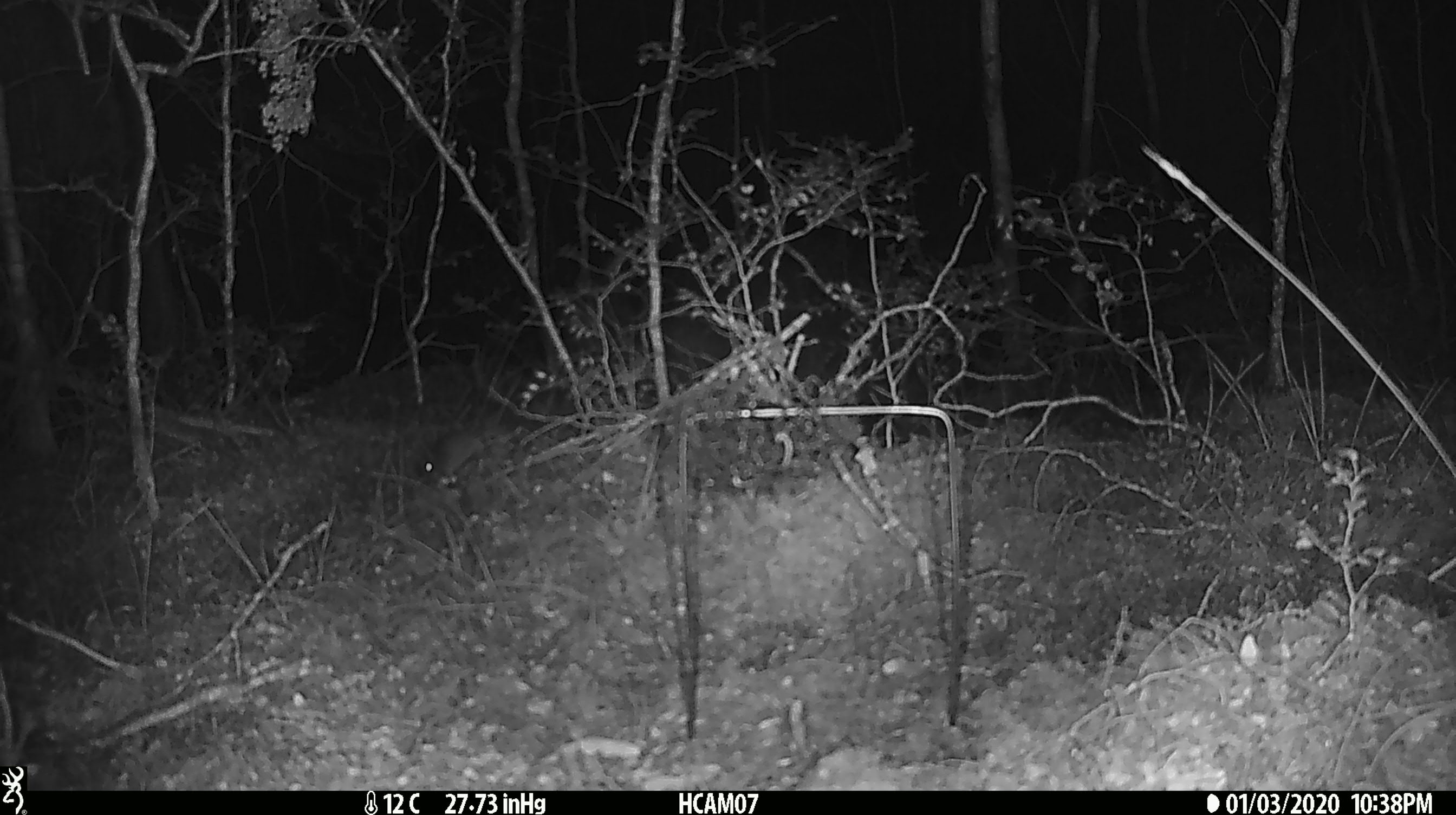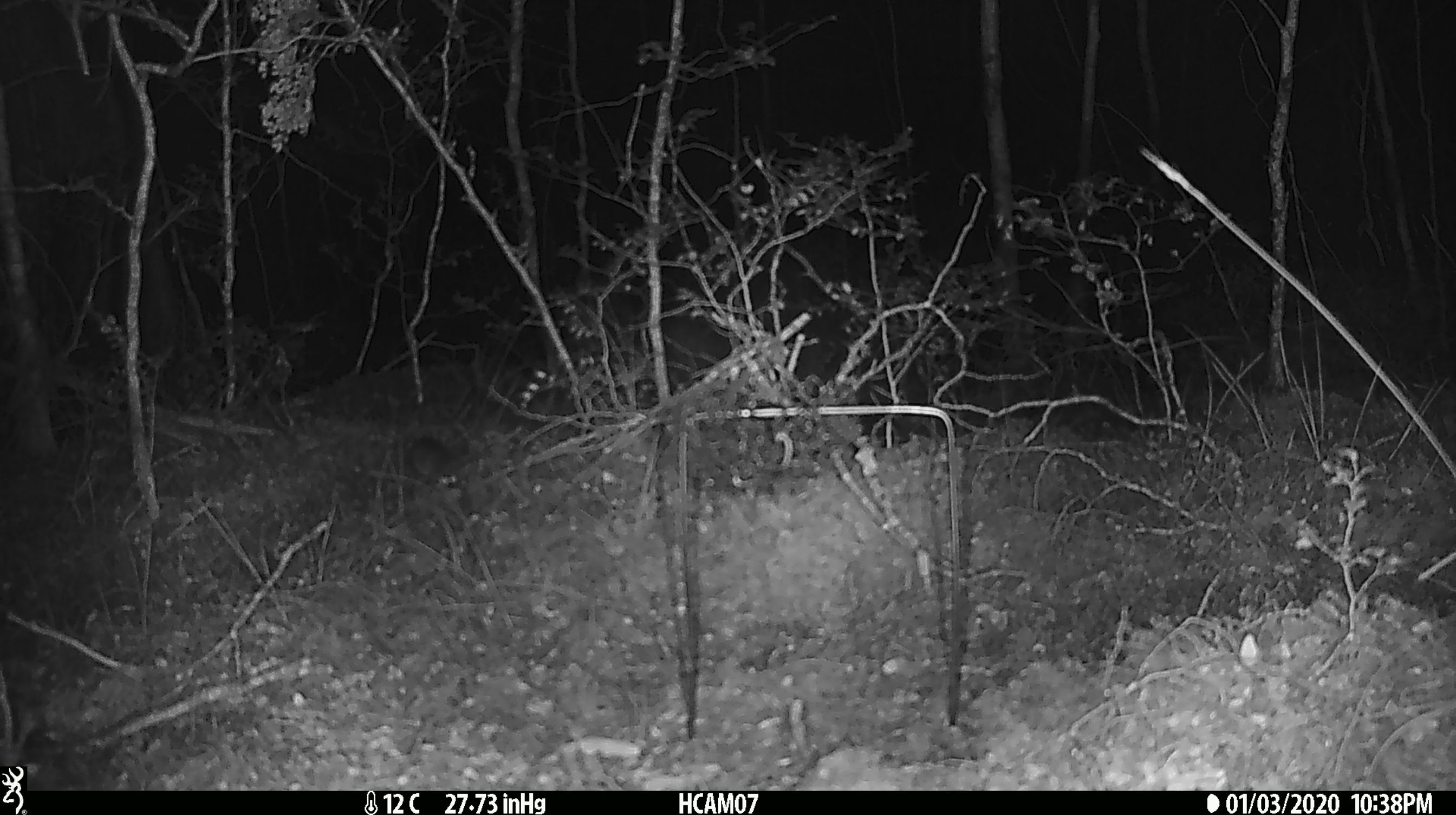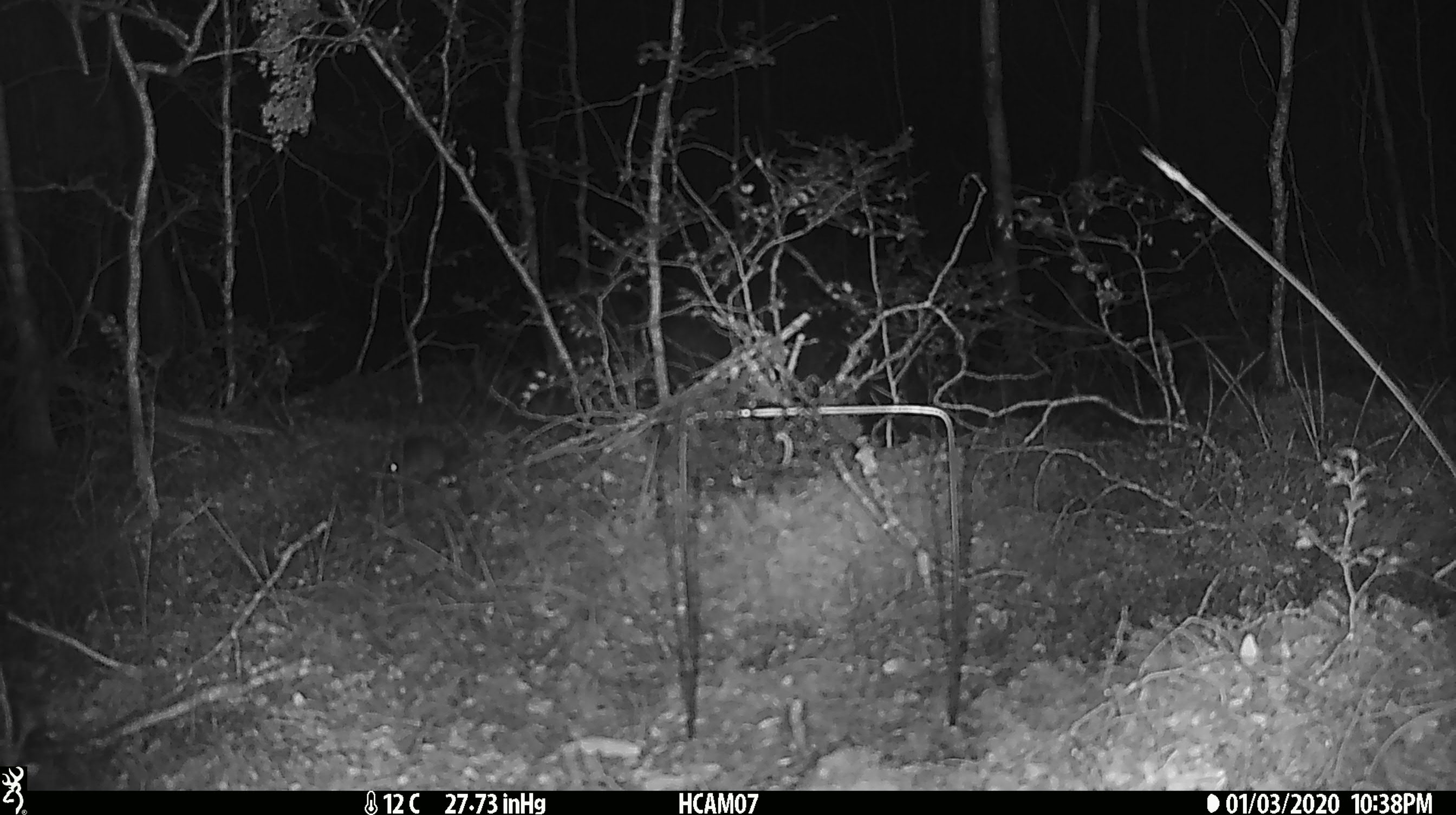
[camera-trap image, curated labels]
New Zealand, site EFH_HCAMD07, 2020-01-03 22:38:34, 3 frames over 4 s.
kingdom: Animalia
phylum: Chordata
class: Mammalia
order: Rodentia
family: Muridae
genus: Mus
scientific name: Mus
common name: mouse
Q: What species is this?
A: Mouse (Mus).